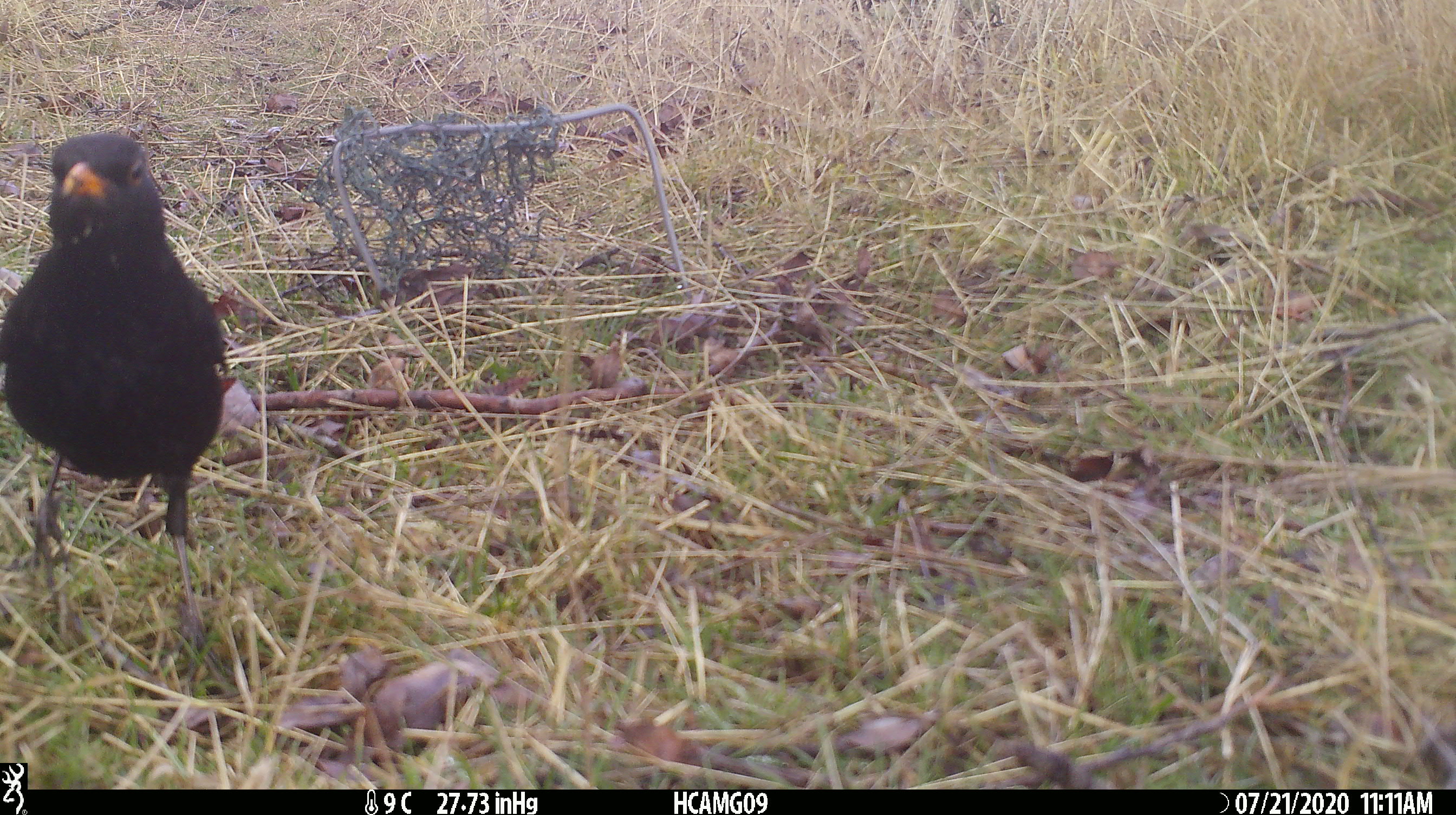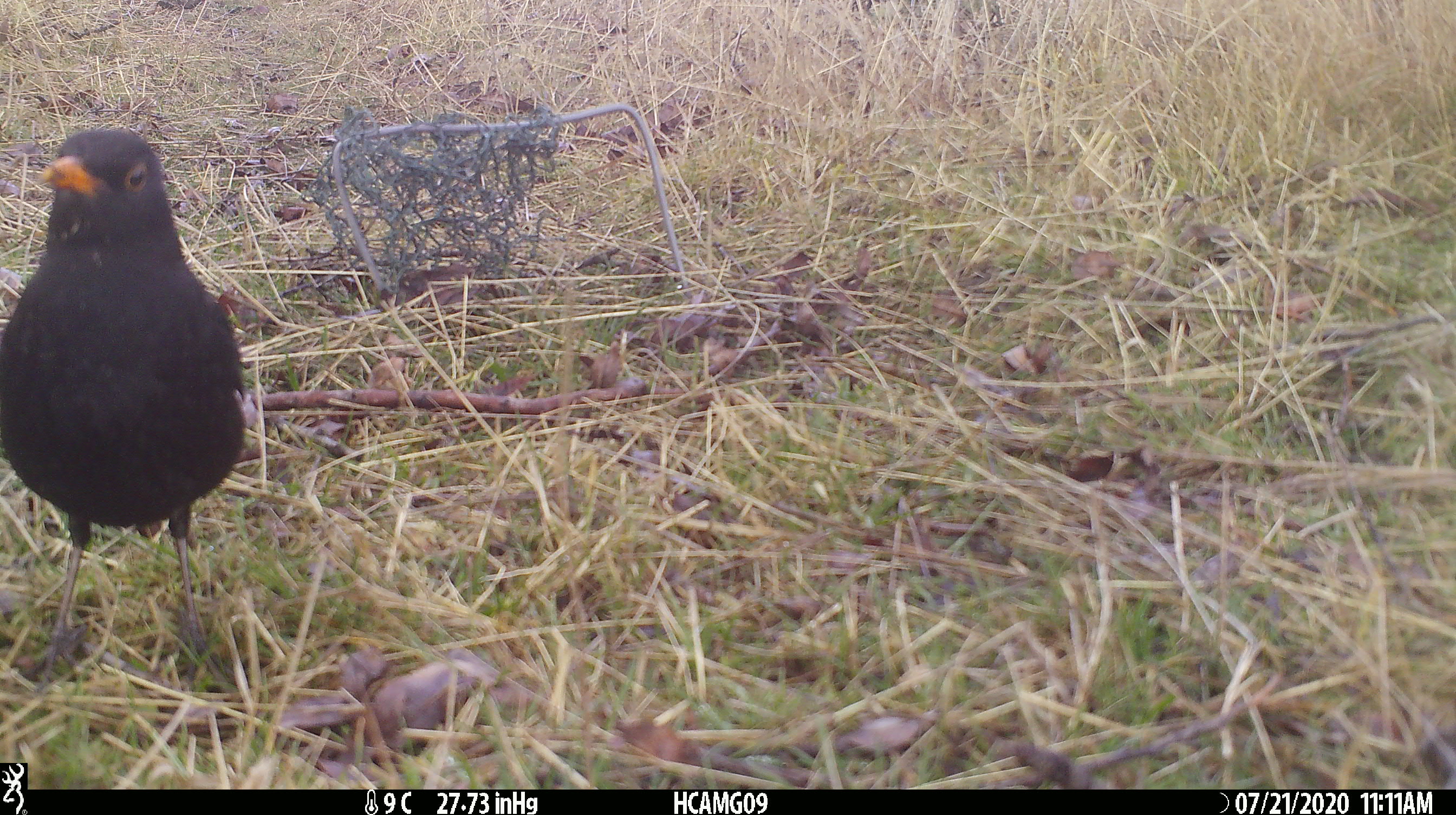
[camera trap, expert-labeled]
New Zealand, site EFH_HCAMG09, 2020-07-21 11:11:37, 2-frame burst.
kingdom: Animalia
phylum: Chordata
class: Aves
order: Passeriformes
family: Turdidae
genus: Turdus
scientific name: Turdus merula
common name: eurasian blackbird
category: blackbird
Blackbird (eurasian blackbird) (Turdus merula).